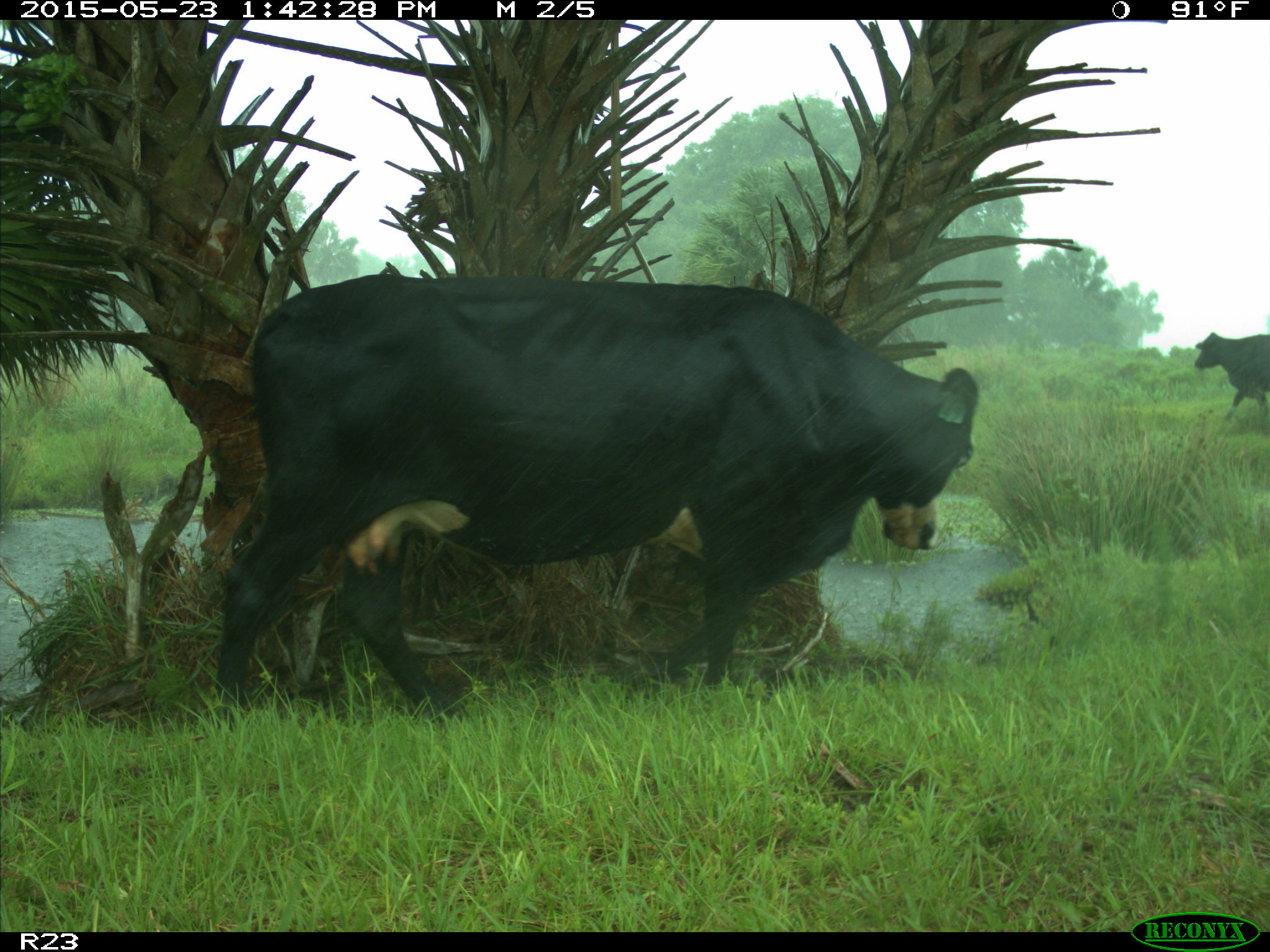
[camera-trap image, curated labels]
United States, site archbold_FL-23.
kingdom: Animalia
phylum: Chordata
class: Mammalia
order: Artiodactyla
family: Bovidae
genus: Bos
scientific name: Bos taurus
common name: domestic cow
Bos taurus (domestic cow).